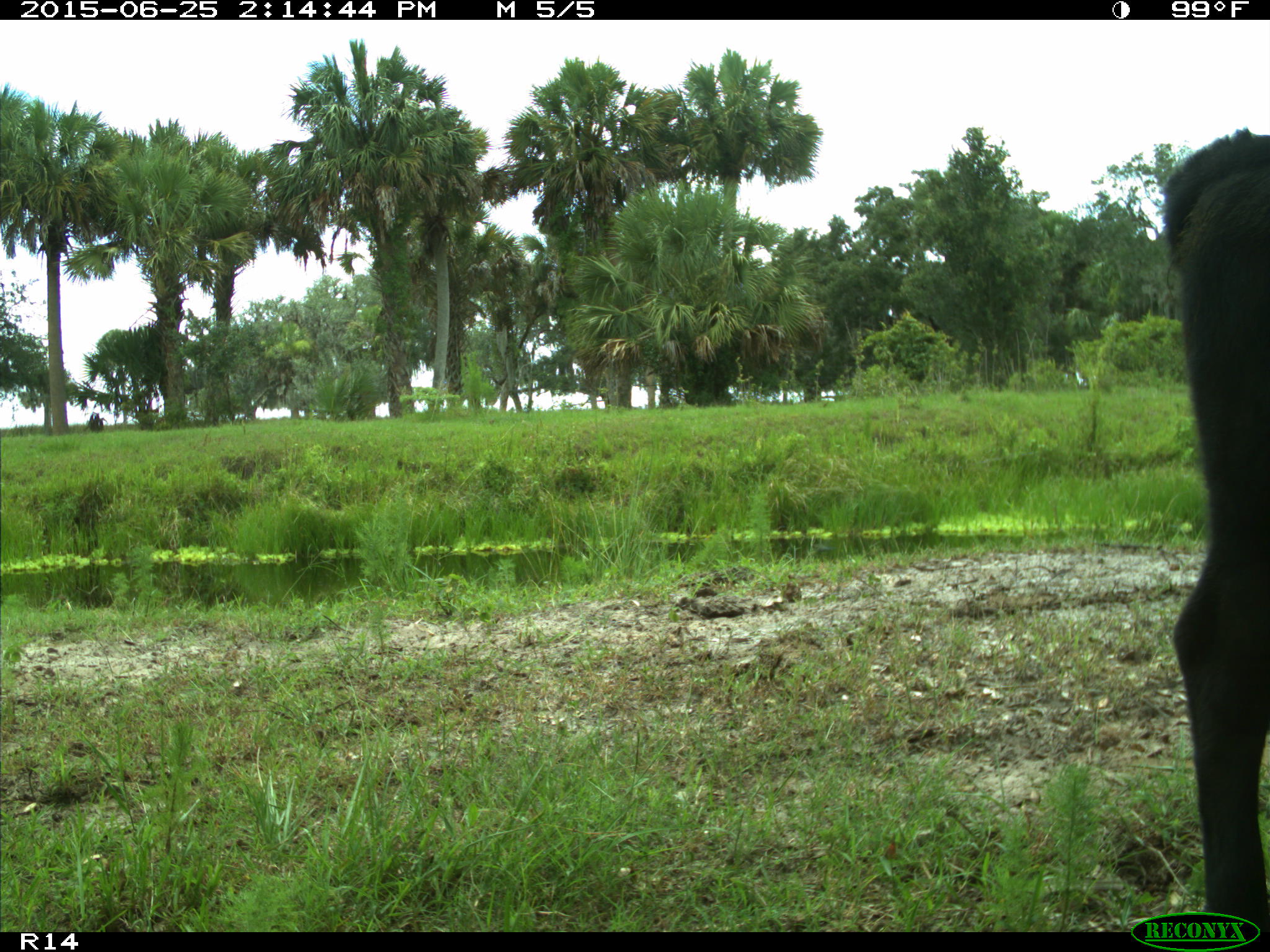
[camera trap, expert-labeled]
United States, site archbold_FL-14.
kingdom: Animalia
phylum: Chordata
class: Mammalia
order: Artiodactyla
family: Bovidae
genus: Bos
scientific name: Bos taurus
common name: domestic cow